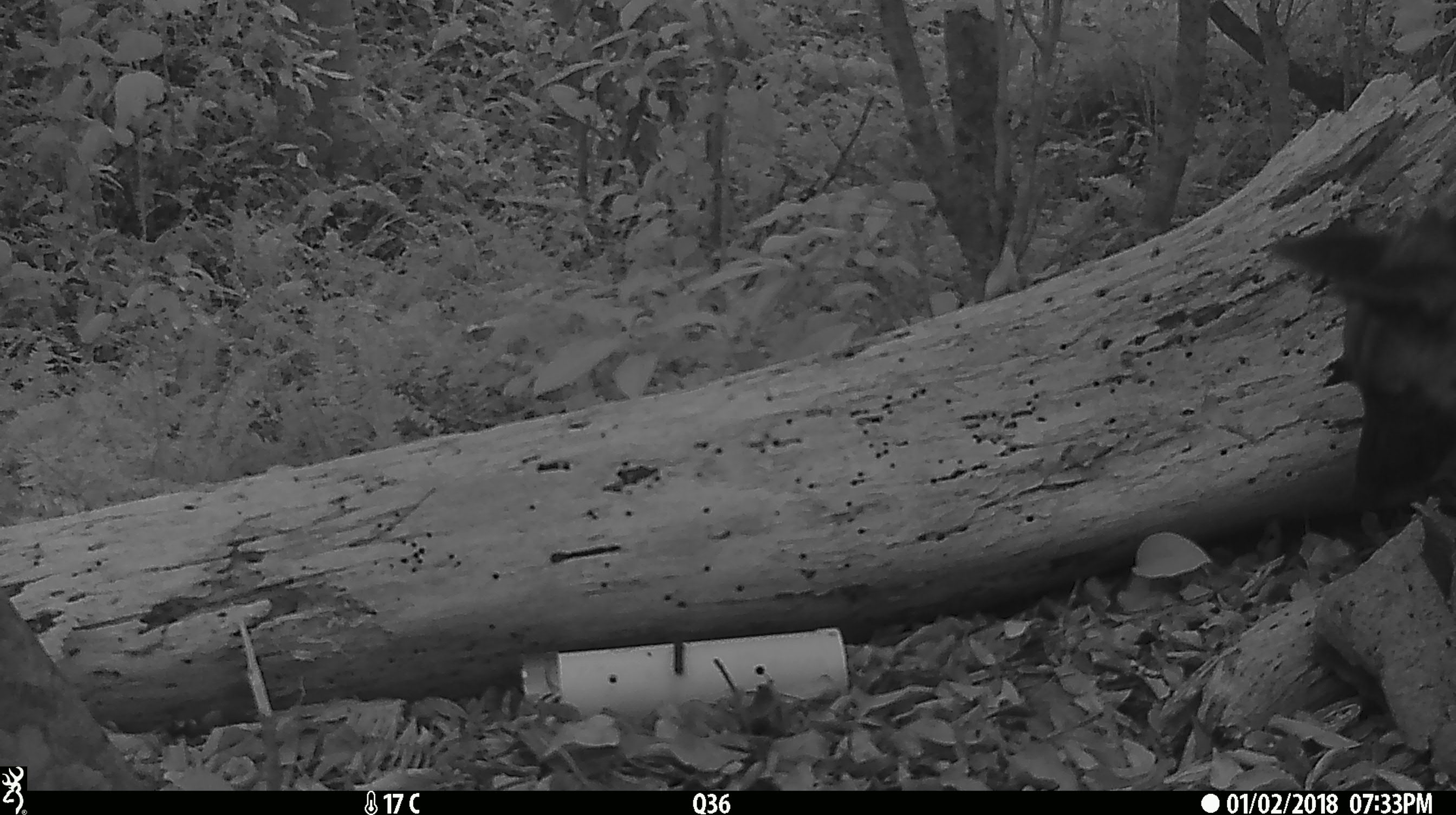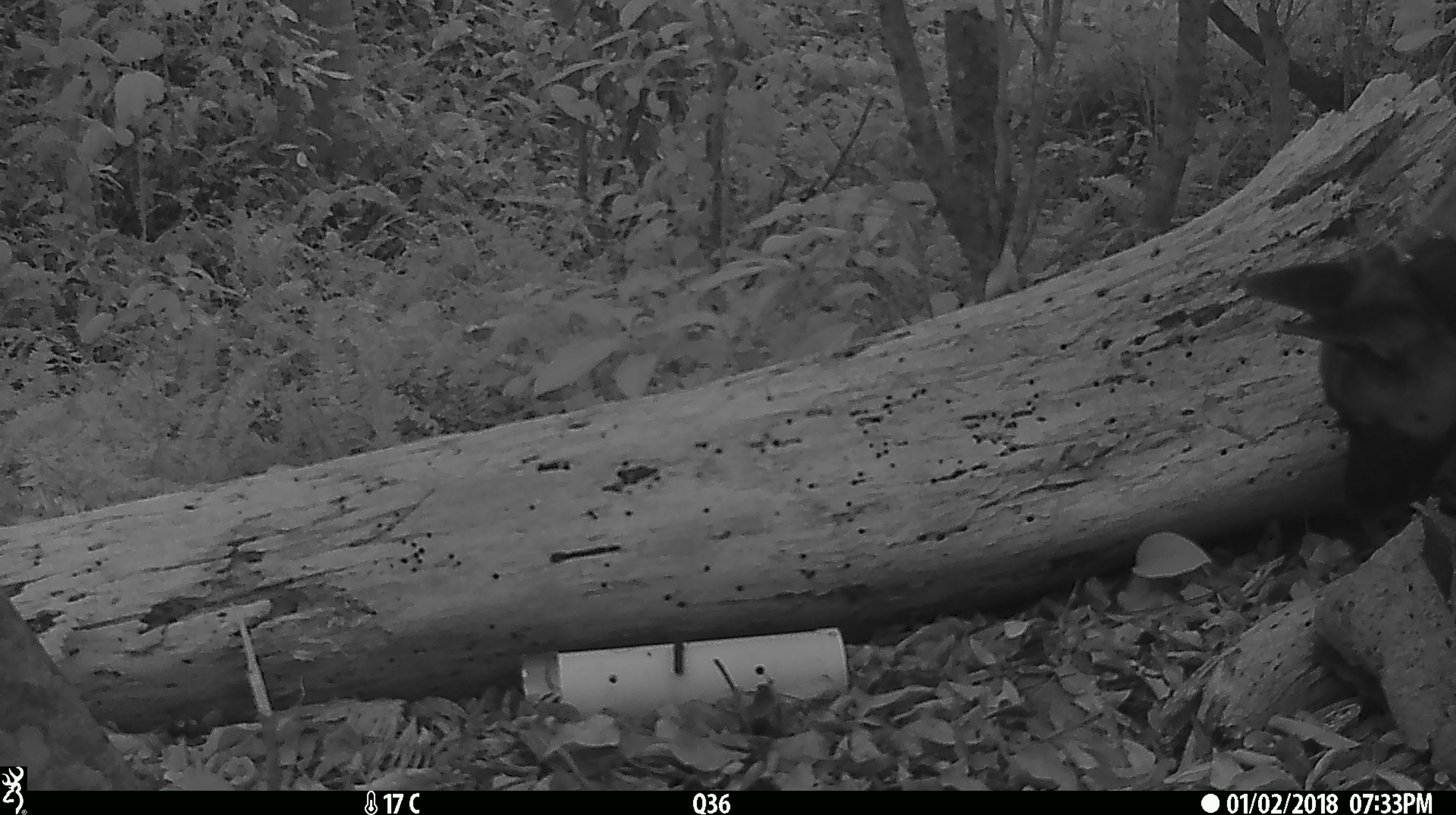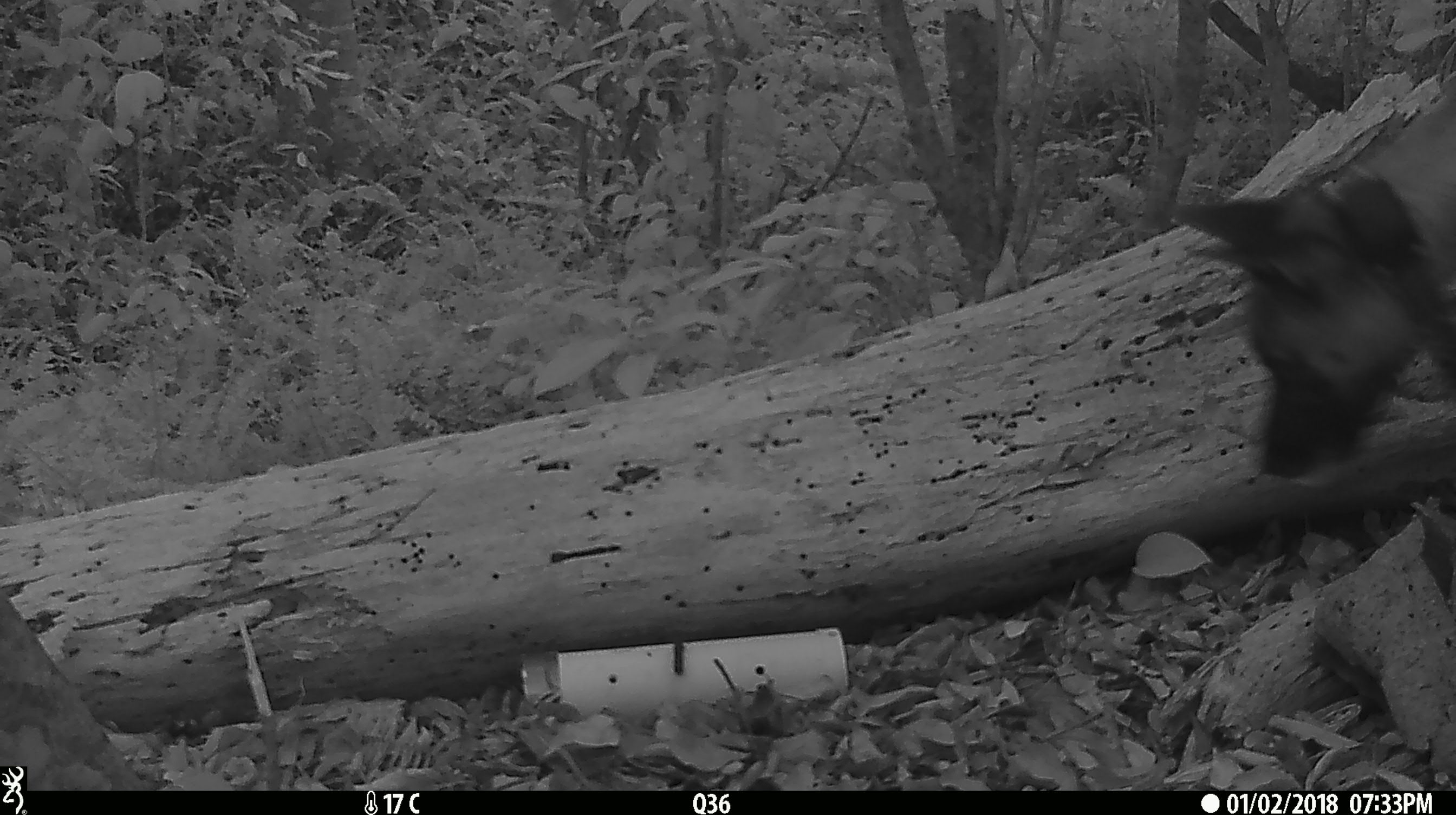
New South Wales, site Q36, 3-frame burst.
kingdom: Animalia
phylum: Chordata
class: Mammalia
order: Carnivora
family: Canidae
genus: Canis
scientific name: Canis familiaris dingo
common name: dingo